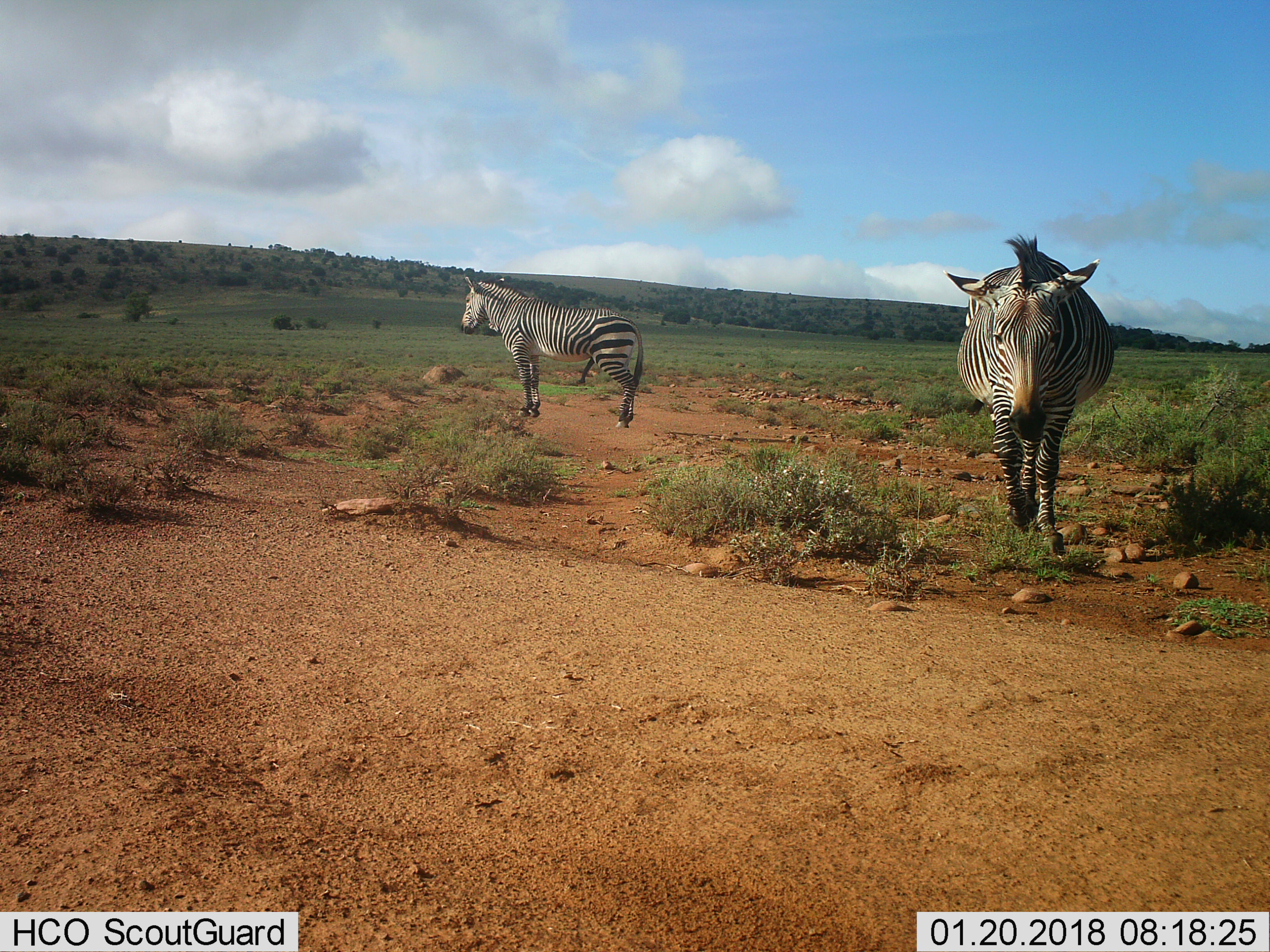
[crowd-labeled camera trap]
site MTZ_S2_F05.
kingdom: Animalia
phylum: Chordata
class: Mammalia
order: Perissodactyla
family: Equidae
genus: Equus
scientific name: Equus zebra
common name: mountain zebra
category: zebramountain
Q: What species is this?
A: Zebramountain (mountain zebra) (Equus zebra).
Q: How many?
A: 2.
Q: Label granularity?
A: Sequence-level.